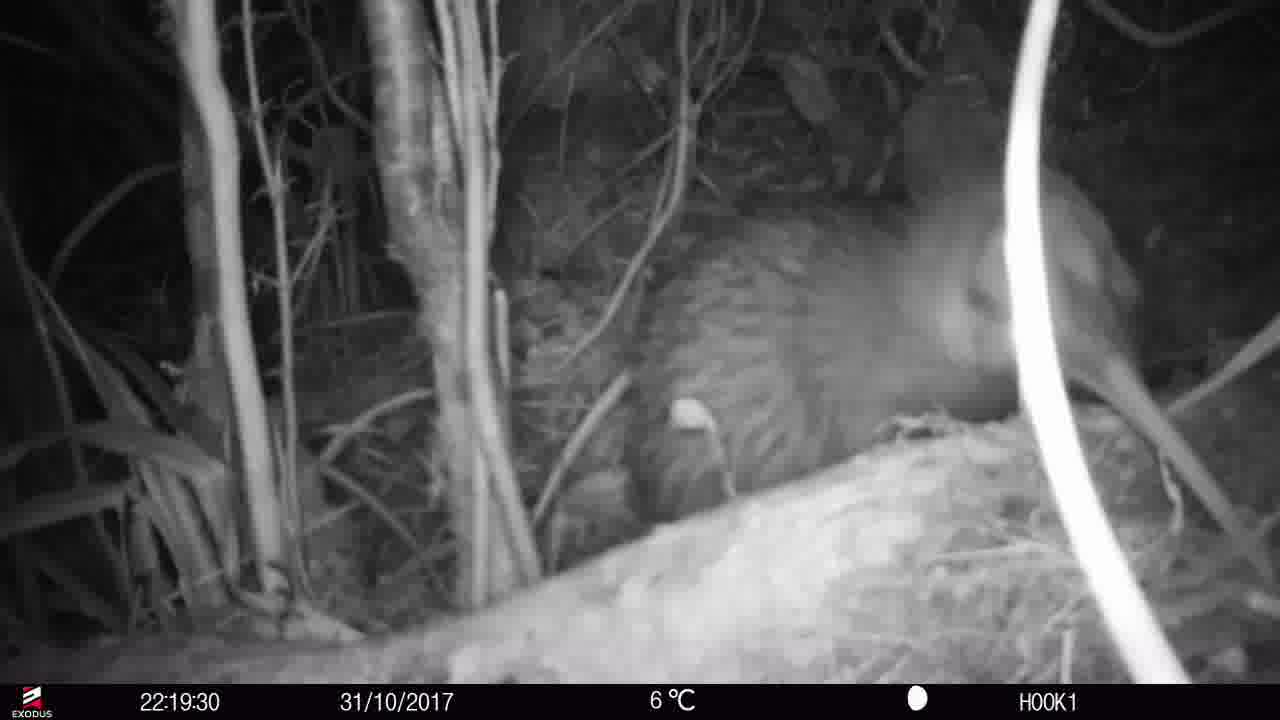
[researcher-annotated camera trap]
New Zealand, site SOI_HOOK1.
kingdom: Animalia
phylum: Chordata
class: Aves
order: Apterygiformes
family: Apterygidae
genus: Apteryx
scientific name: Apteryx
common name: kiwi